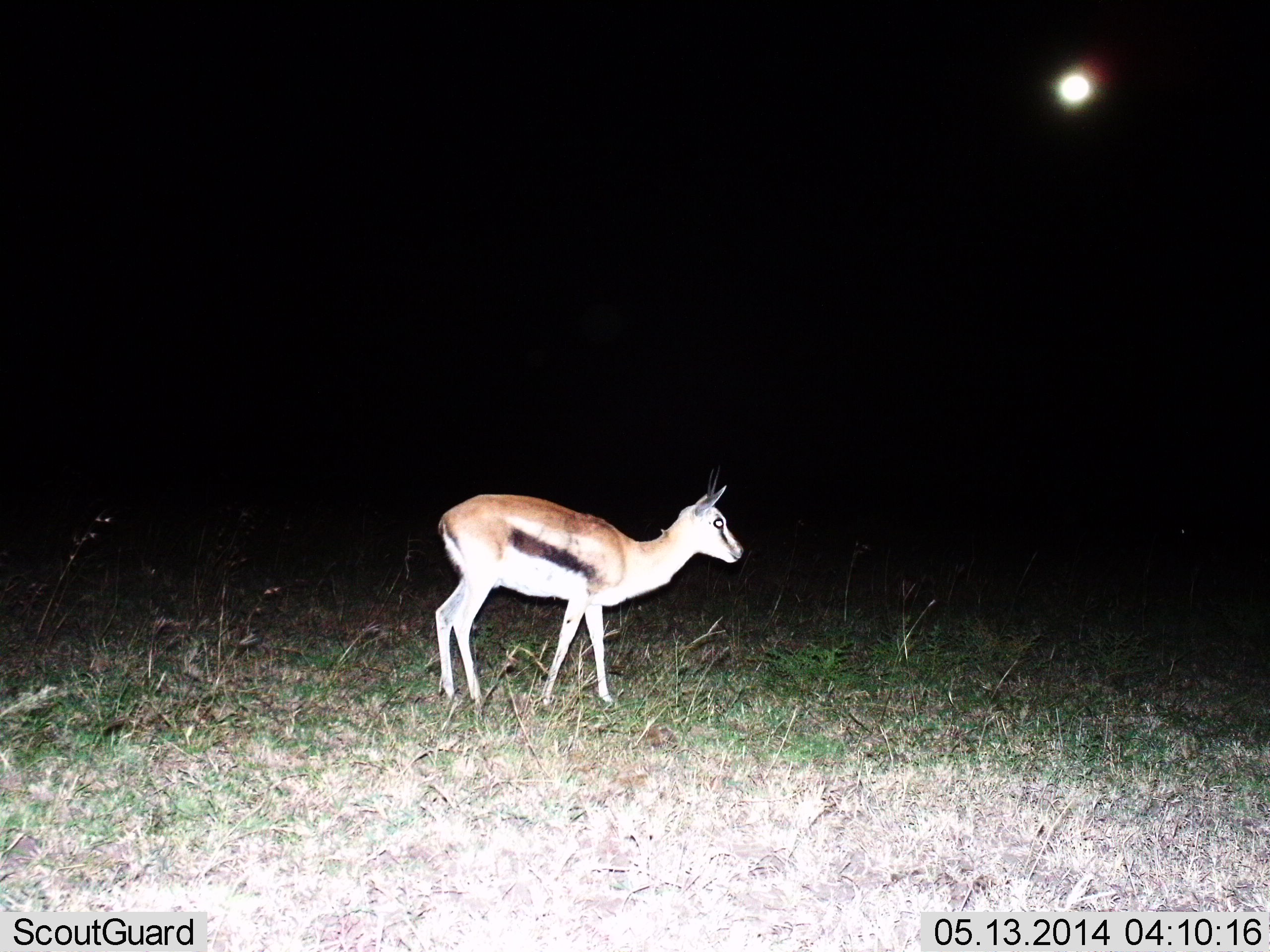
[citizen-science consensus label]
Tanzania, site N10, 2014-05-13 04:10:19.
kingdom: Animalia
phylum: Chordata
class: Mammalia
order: Artiodactyla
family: Bovidae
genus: Eudorcas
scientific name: Eudorcas thomsonii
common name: thomson's gazelle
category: gazellethomsons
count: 1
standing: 80%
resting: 0%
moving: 20%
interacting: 0%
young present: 0%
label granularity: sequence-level